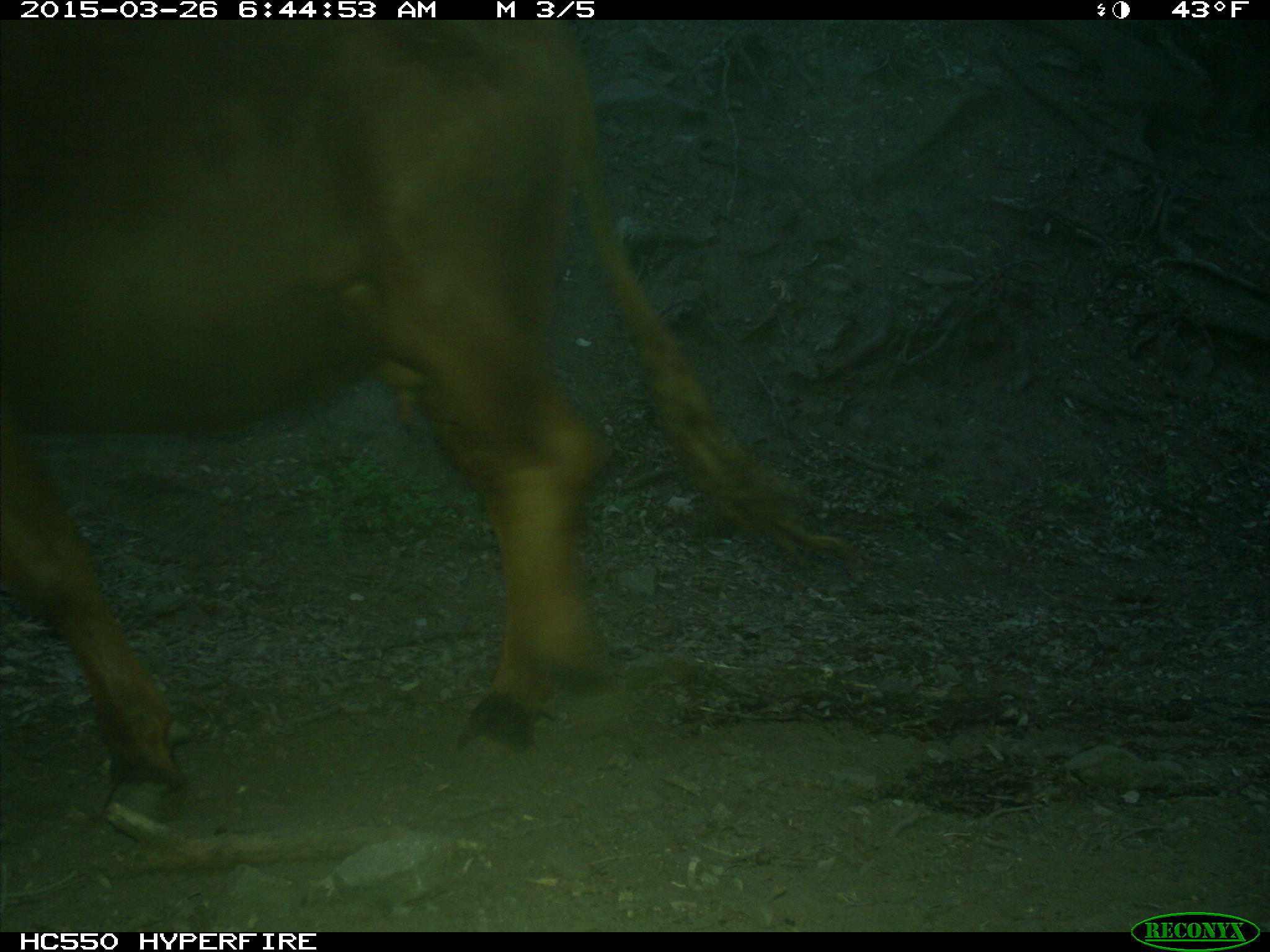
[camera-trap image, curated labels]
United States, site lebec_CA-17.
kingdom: Animalia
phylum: Chordata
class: Mammalia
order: Artiodactyla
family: Bovidae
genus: Bos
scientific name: Bos taurus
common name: domestic cow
Bos taurus (domestic cow).